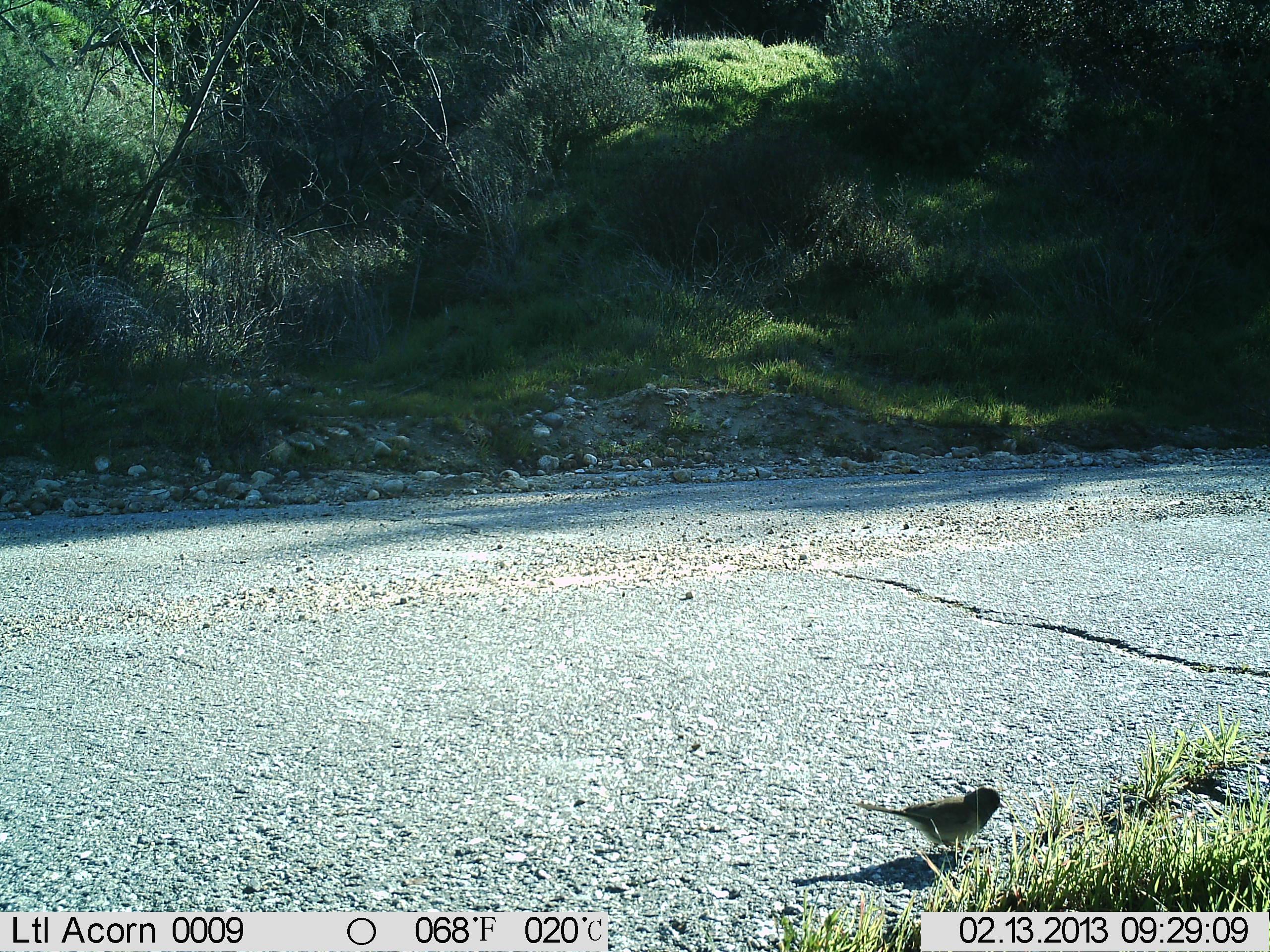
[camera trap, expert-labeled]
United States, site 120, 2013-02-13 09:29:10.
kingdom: Animalia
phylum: Chordata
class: Aves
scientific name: Aves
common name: bird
Bird (Aves).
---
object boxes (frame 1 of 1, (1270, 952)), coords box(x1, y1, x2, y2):
bird: box(852, 784, 1026, 868)